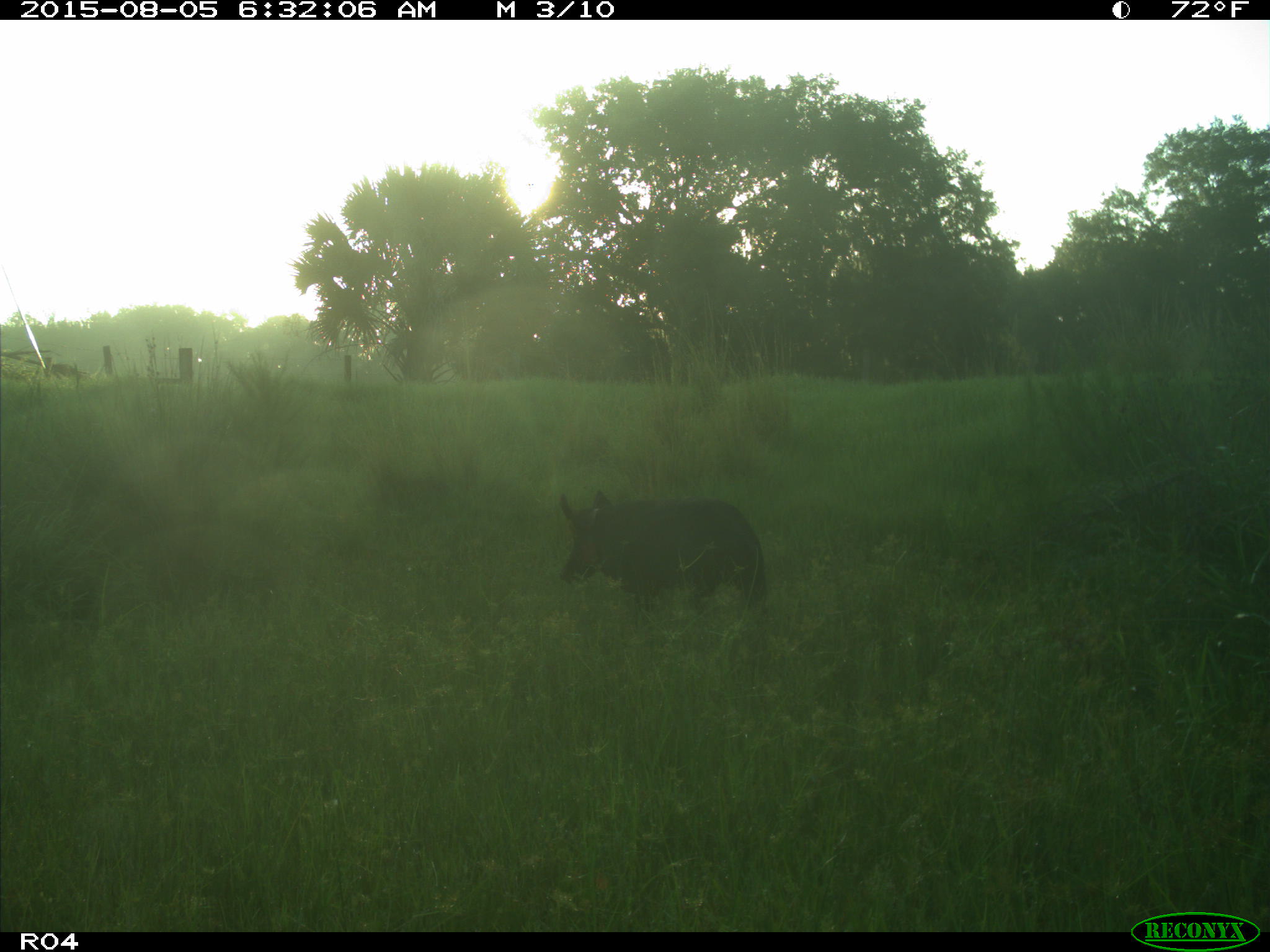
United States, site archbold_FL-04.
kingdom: Animalia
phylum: Chordata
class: Mammalia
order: Artiodactyla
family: Suidae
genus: Sus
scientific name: Sus scrofa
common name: wild boar